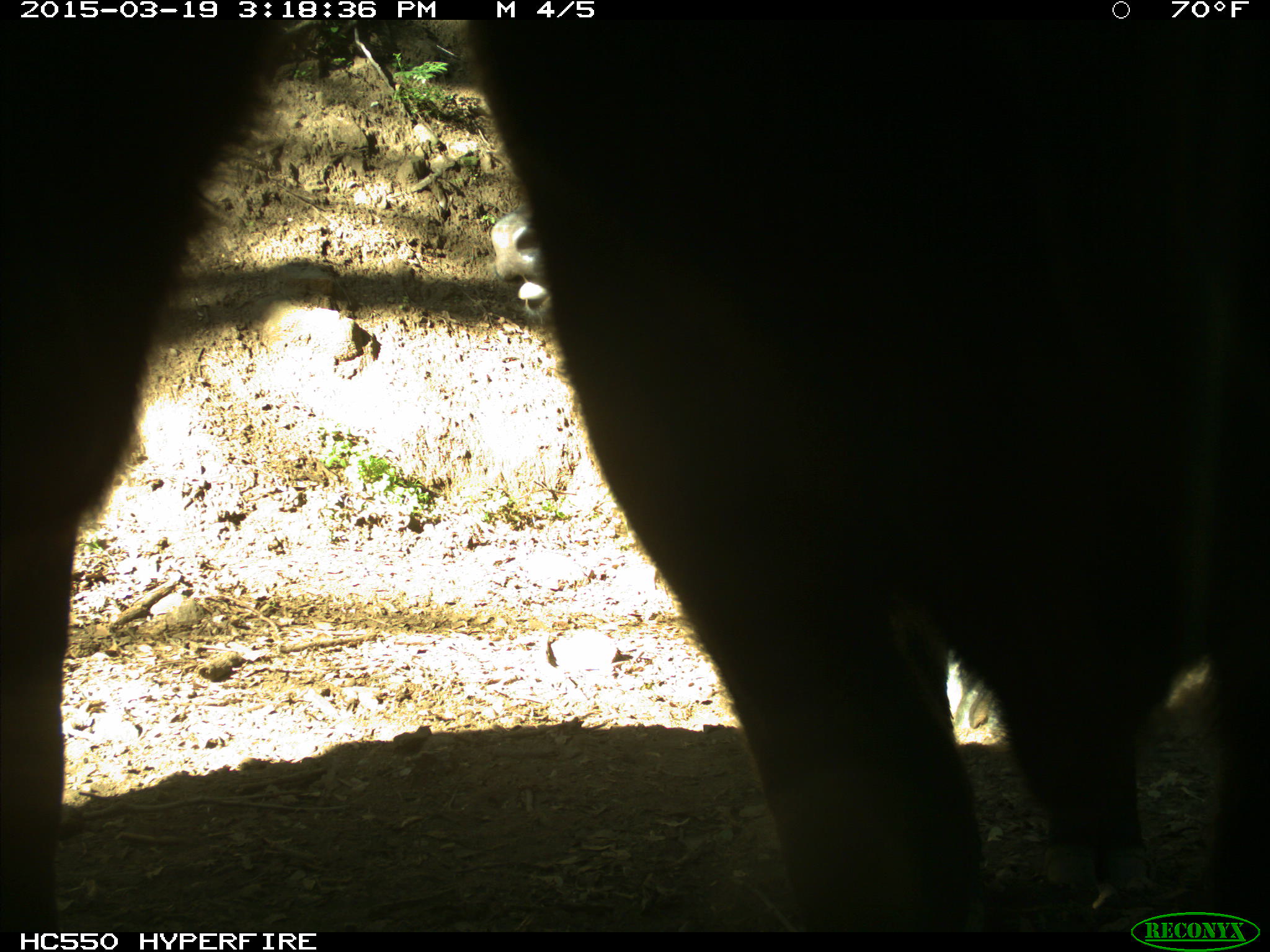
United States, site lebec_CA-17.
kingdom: Animalia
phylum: Chordata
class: Mammalia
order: Artiodactyla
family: Bovidae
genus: Bos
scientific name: Bos taurus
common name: domestic cow